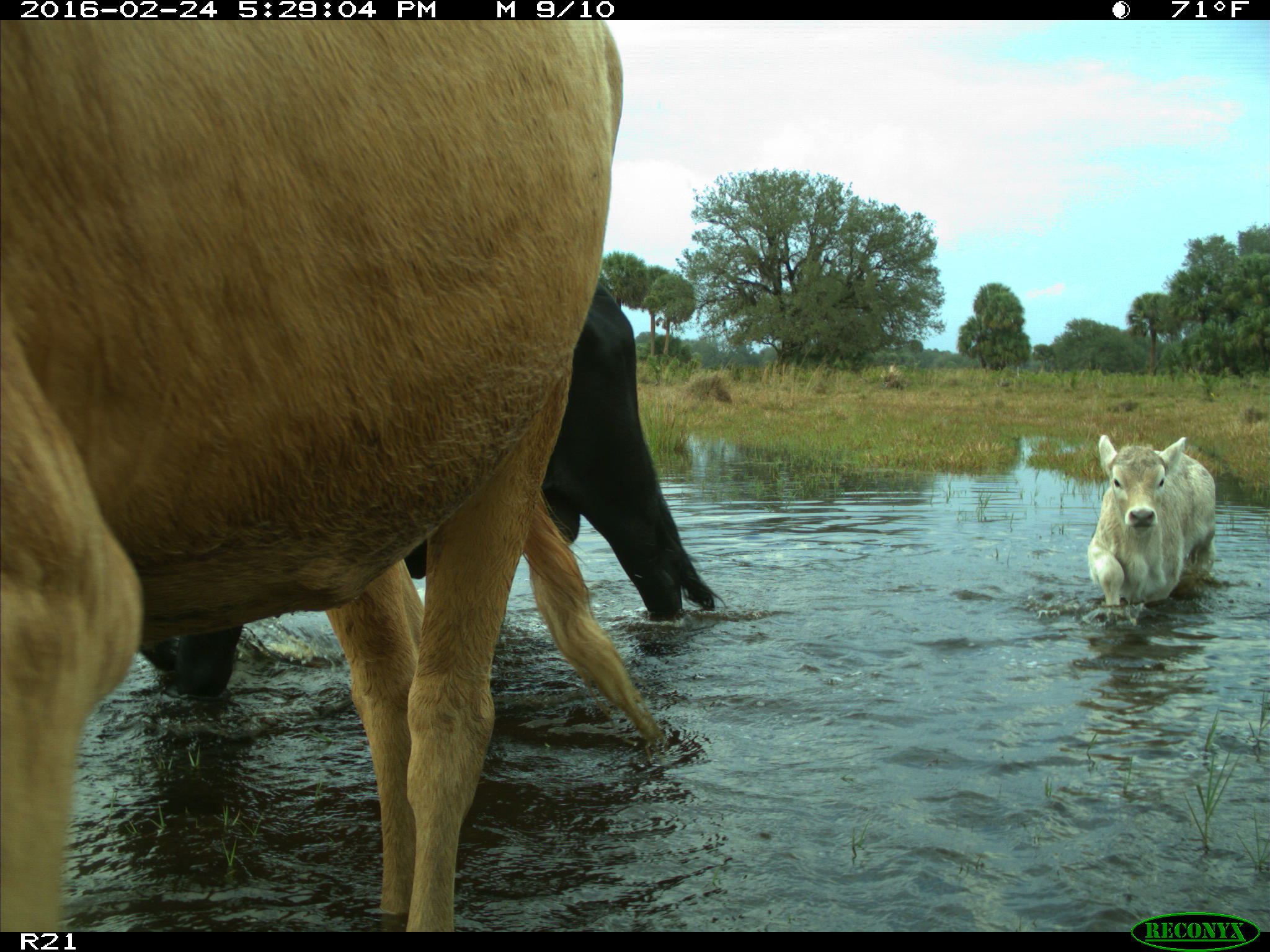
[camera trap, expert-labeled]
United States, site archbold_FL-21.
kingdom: Animalia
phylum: Chordata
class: Mammalia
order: Artiodactyla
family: Bovidae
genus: Bos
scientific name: Bos taurus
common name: domestic cow